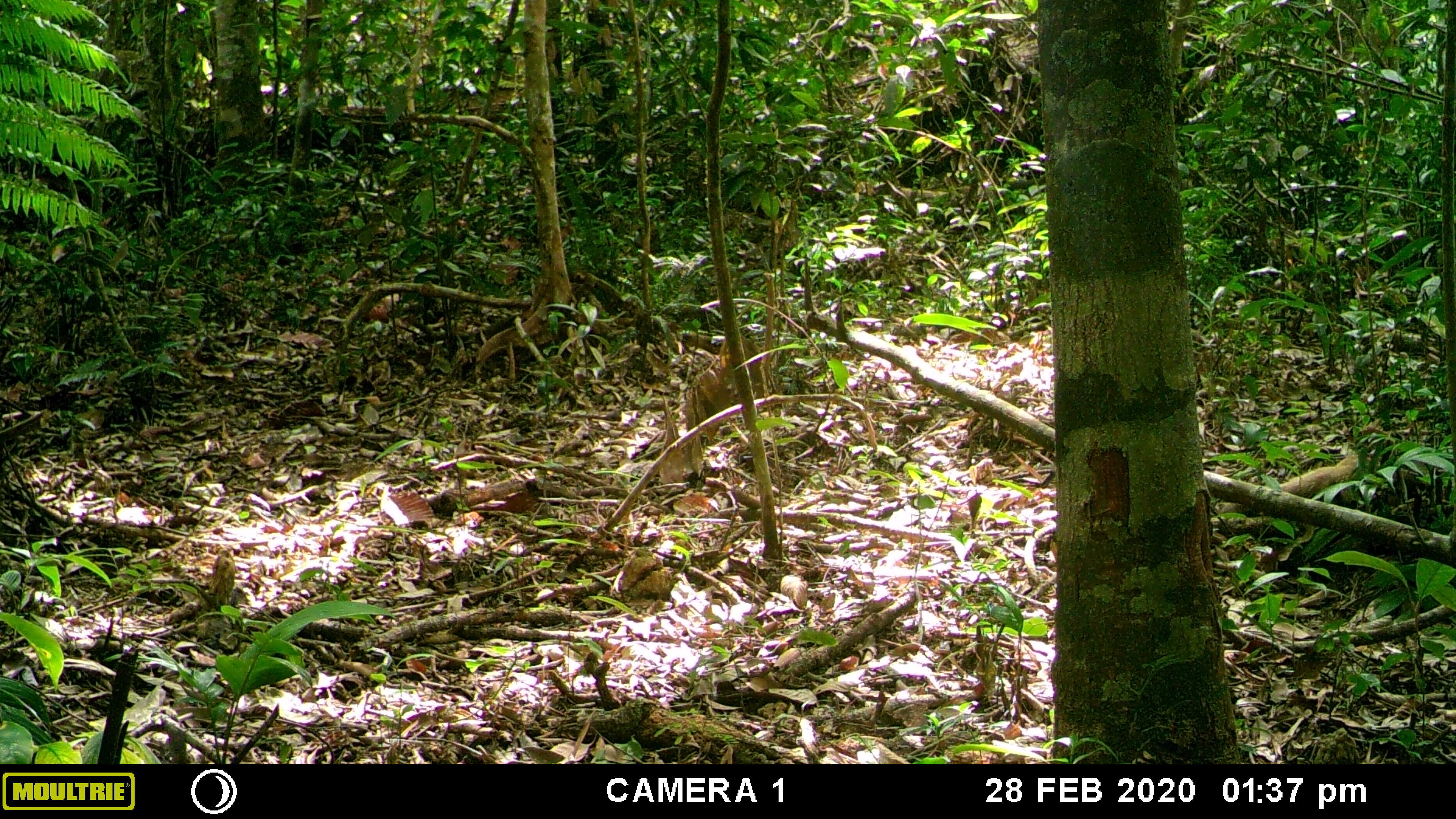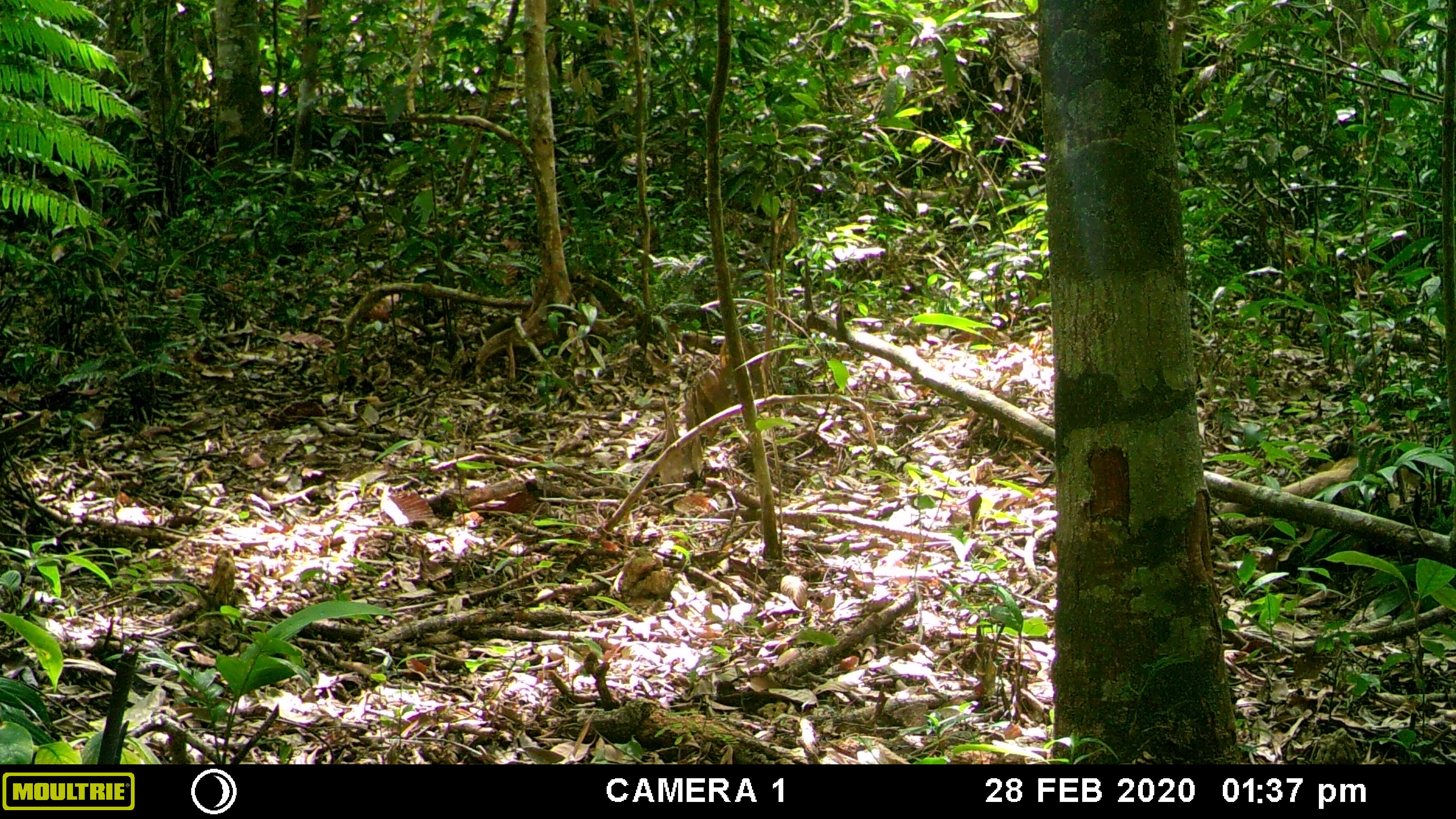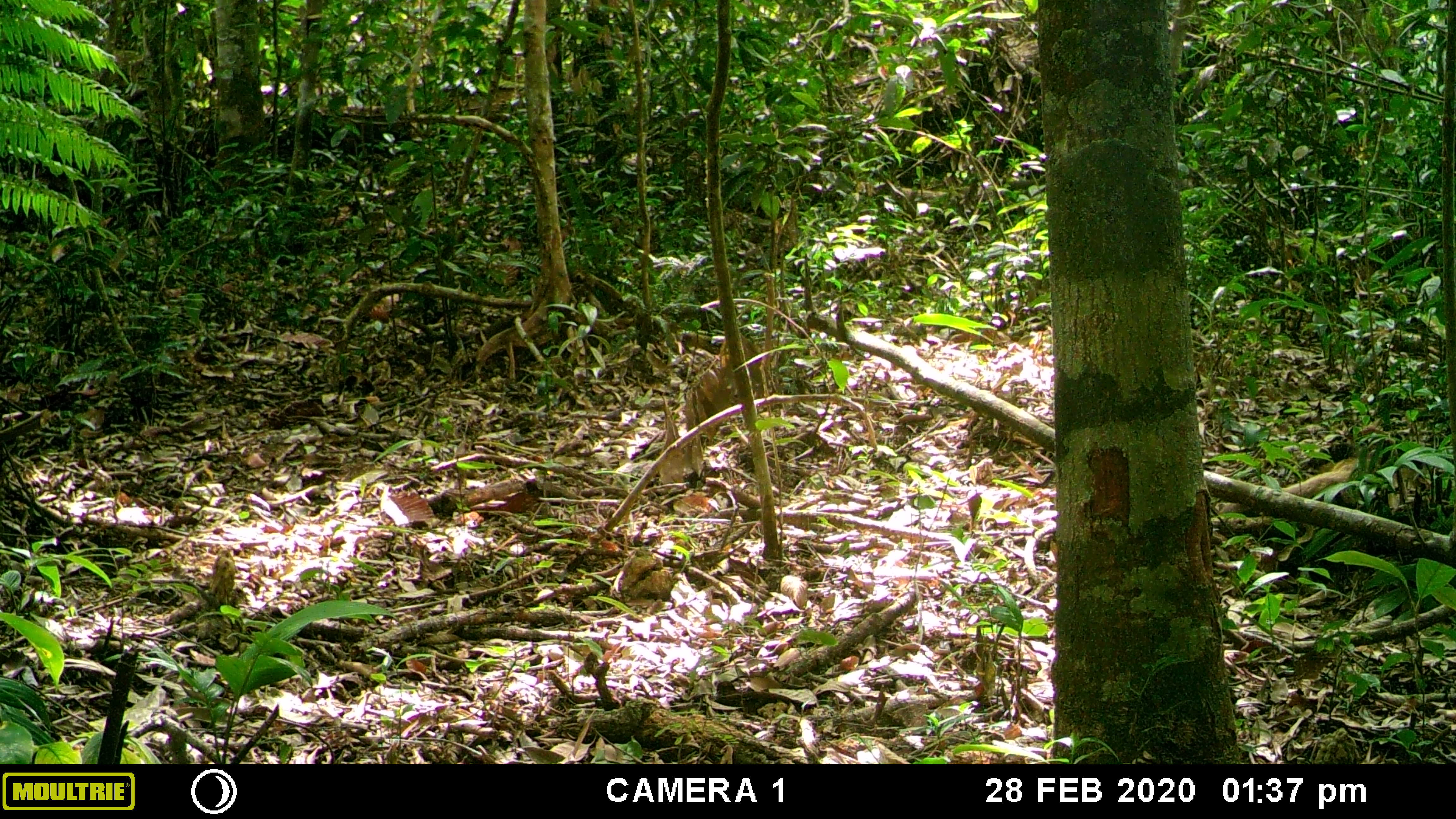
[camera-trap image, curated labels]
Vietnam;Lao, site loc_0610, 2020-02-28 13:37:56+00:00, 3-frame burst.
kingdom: Animalia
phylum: Chordata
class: Mammalia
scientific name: Mammalia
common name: mammal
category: unidentified small mammal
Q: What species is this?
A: Unidentified small mammal (mammal) (Mammalia).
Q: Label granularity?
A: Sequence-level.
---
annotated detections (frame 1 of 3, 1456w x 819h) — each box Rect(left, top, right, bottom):
unidentified small mammal: Rect(1210, 421, 1398, 513)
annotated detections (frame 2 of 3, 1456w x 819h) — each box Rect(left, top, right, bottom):
unidentified small mammal: Rect(1215, 421, 1418, 535)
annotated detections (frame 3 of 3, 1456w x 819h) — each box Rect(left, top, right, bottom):
unidentified small mammal: Rect(1217, 421, 1395, 520)